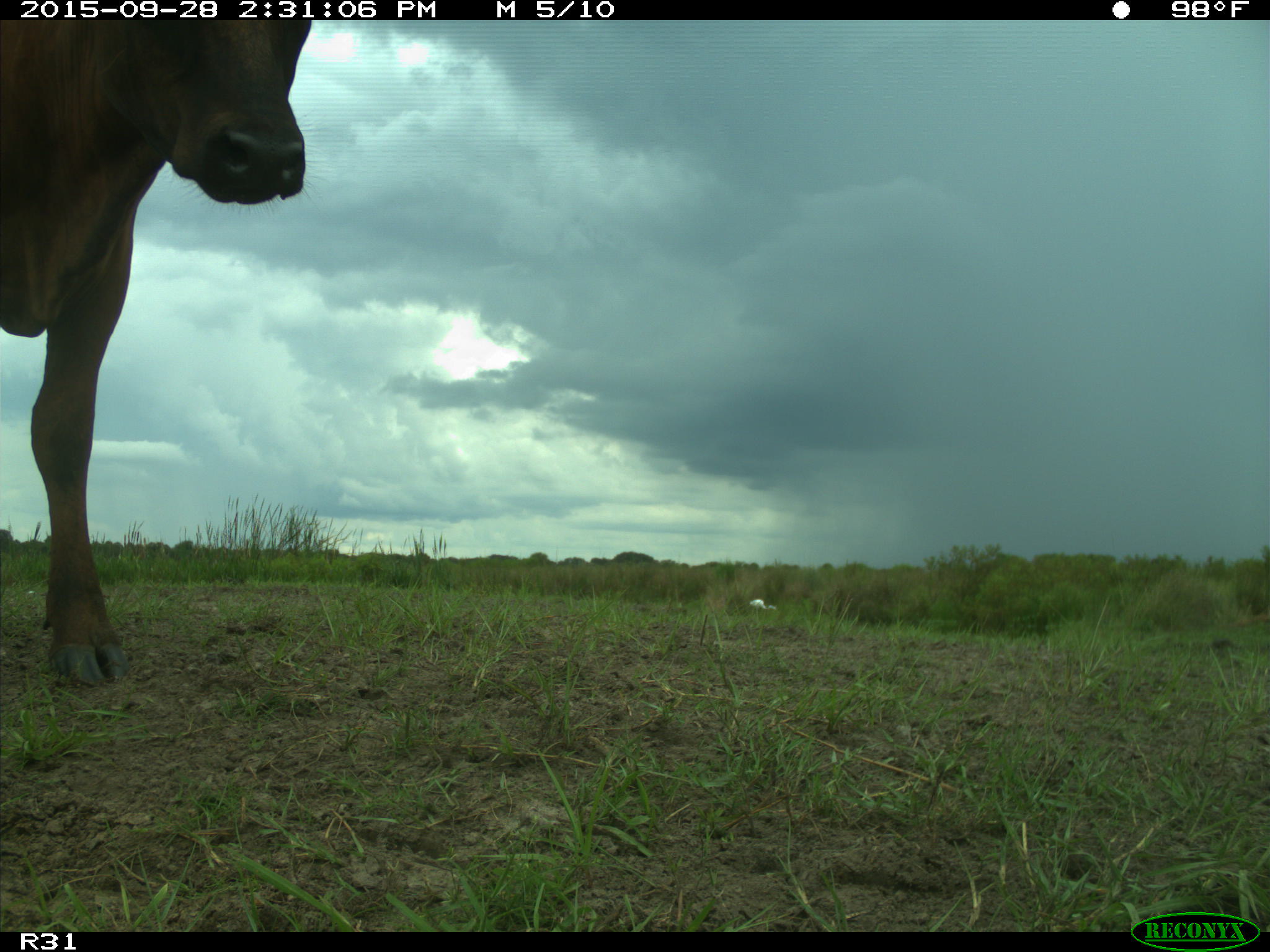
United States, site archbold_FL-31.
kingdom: Animalia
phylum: Chordata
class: Mammalia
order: Artiodactyla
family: Bovidae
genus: Bos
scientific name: Bos taurus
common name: domestic cow